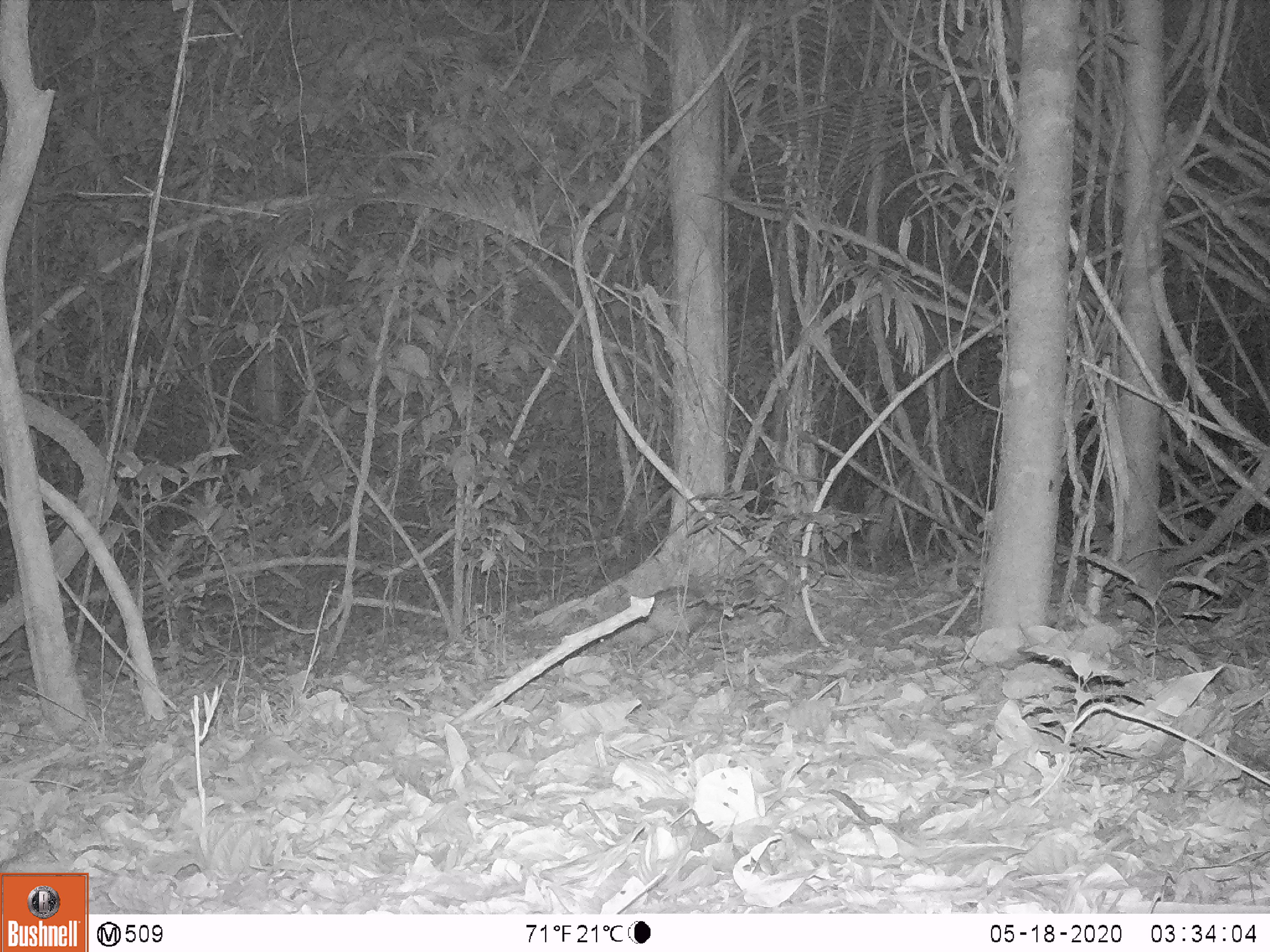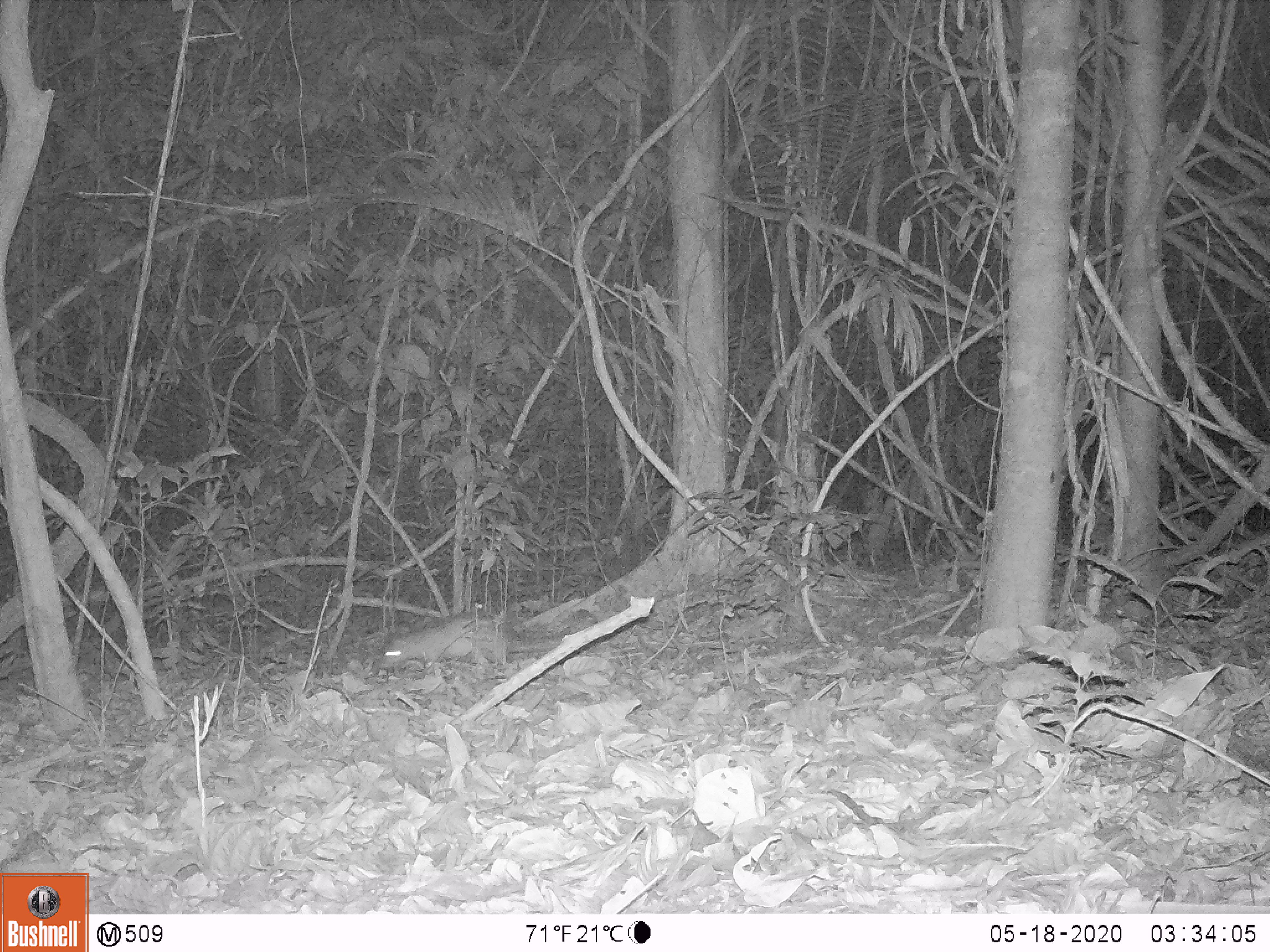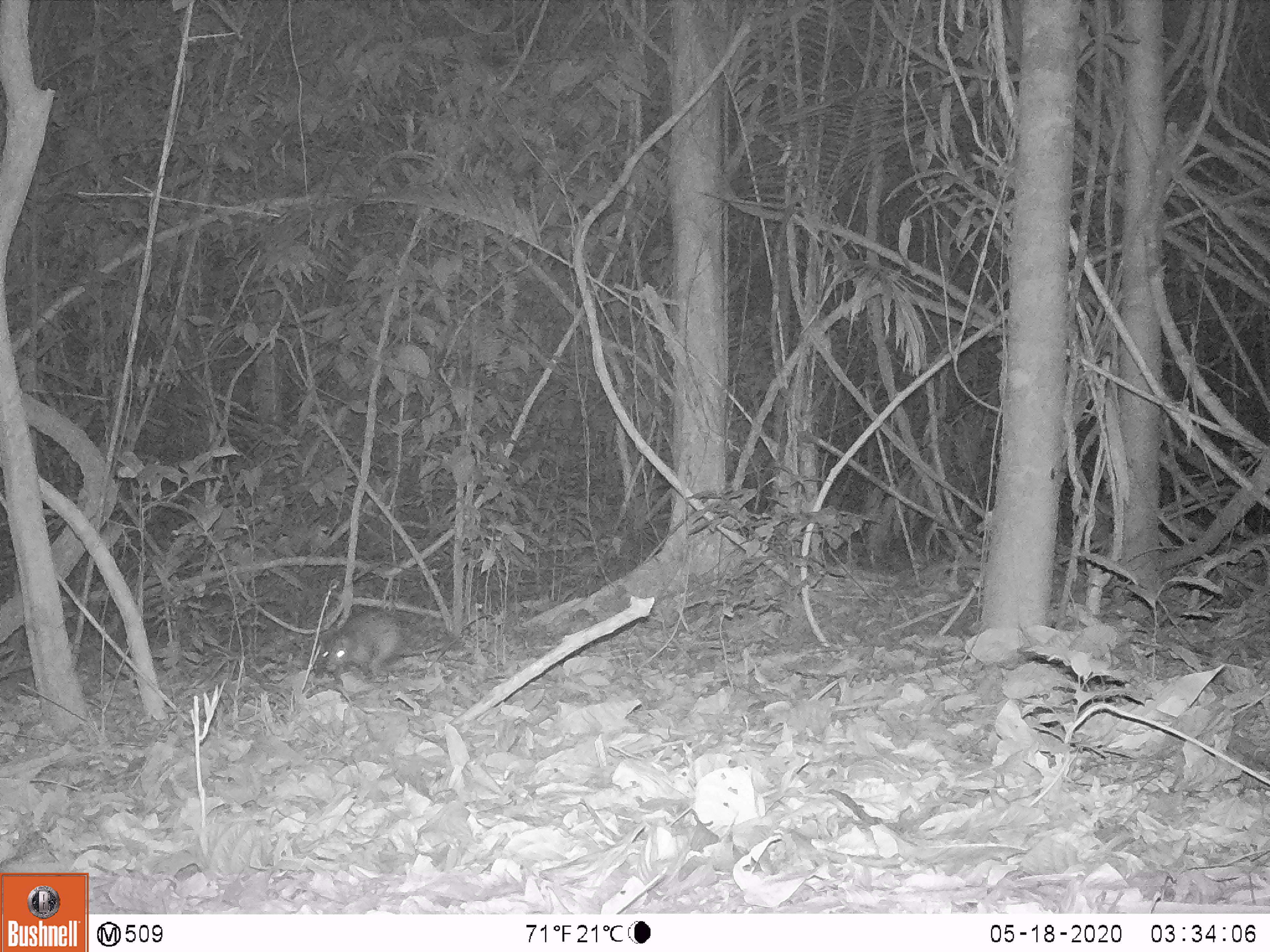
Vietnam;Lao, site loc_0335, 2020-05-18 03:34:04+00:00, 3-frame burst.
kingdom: Animalia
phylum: Chordata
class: Mammalia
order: Rodentia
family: Hystricidae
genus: Atherurus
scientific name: Atherurus macrourus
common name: asiatic brush-tailed porcupine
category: asiatic brush tailed porcupine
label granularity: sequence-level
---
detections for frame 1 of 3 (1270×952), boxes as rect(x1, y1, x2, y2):
asiatic brush tailed porcupine: rect(634, 585, 714, 656)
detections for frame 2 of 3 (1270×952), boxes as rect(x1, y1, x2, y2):
asiatic brush tailed porcupine: rect(373, 609, 557, 676)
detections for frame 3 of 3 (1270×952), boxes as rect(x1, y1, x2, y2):
asiatic brush tailed porcupine: rect(319, 606, 444, 677)